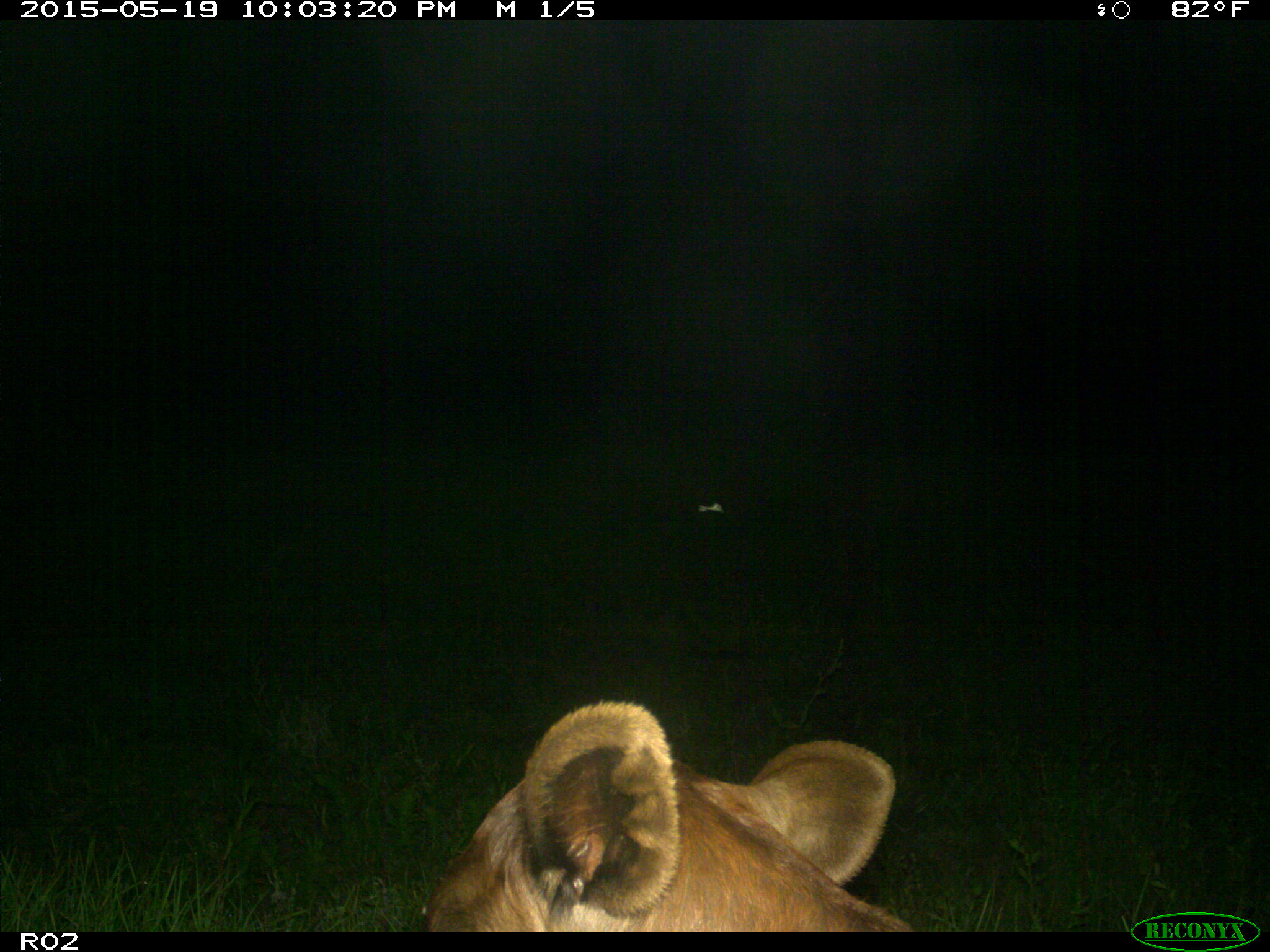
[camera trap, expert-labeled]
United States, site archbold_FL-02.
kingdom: Animalia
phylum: Chordata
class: Mammalia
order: Artiodactyla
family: Bovidae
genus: Bos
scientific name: Bos taurus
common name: domestic cow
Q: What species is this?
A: Bos taurus (domestic cow).